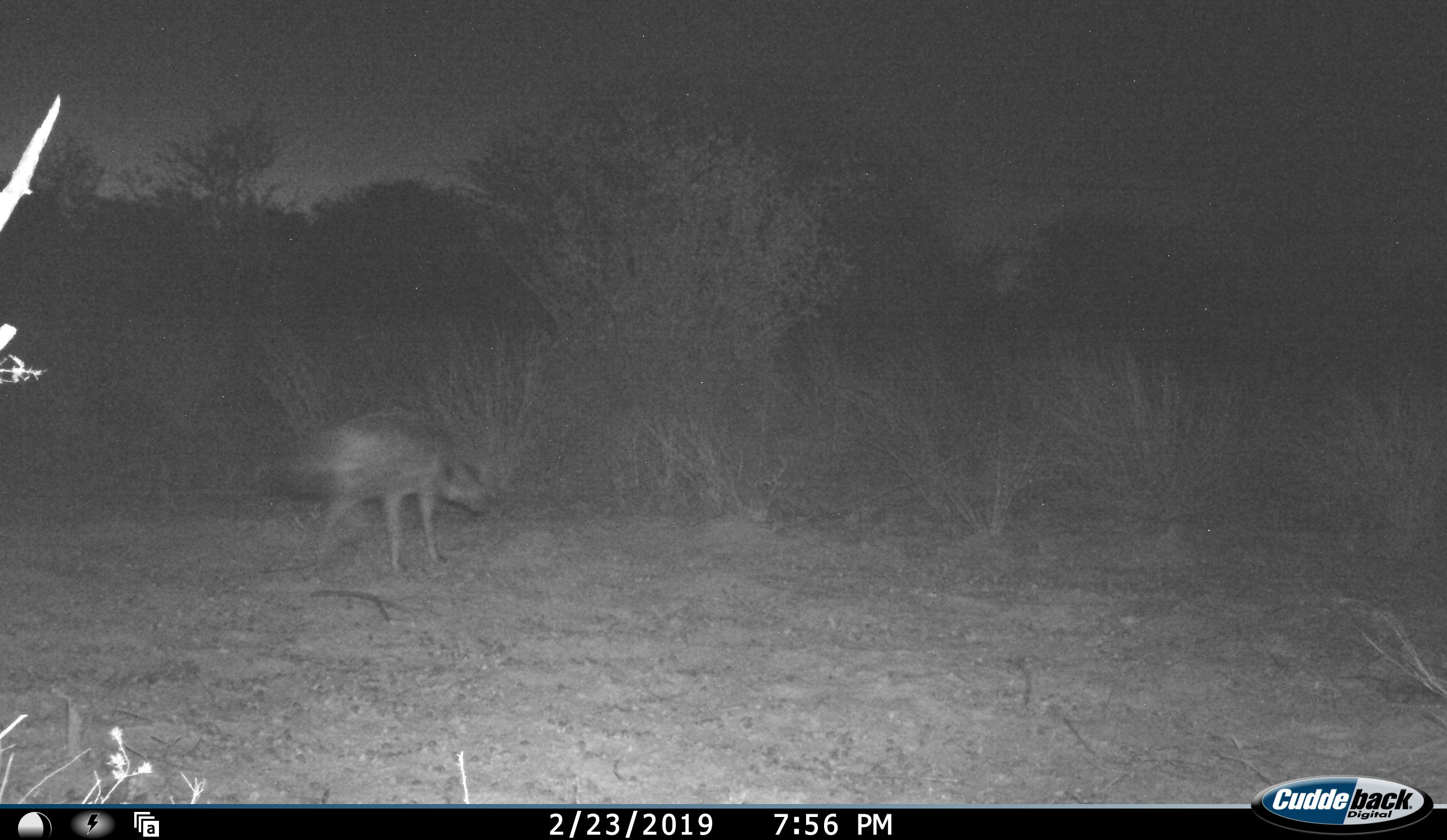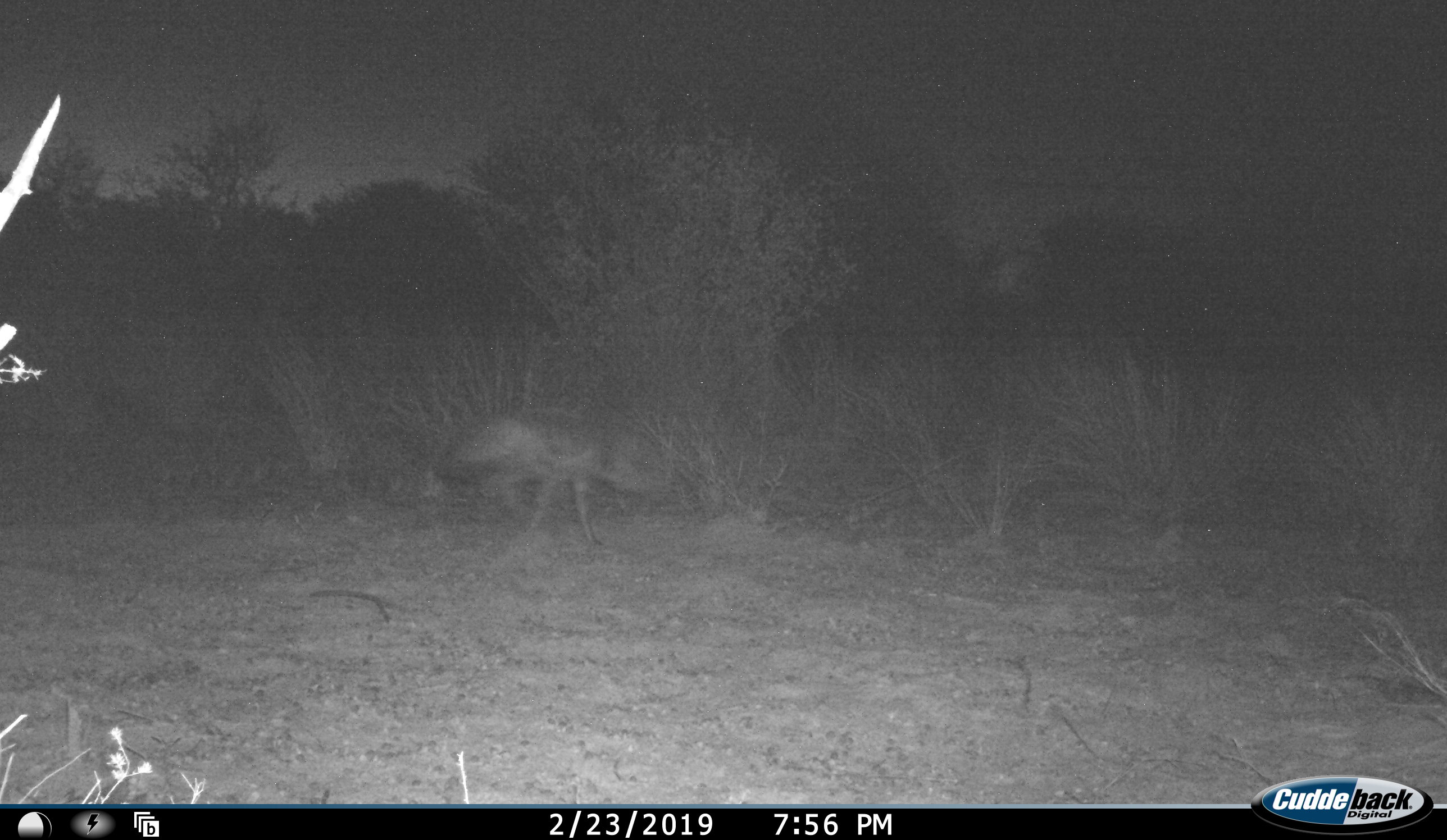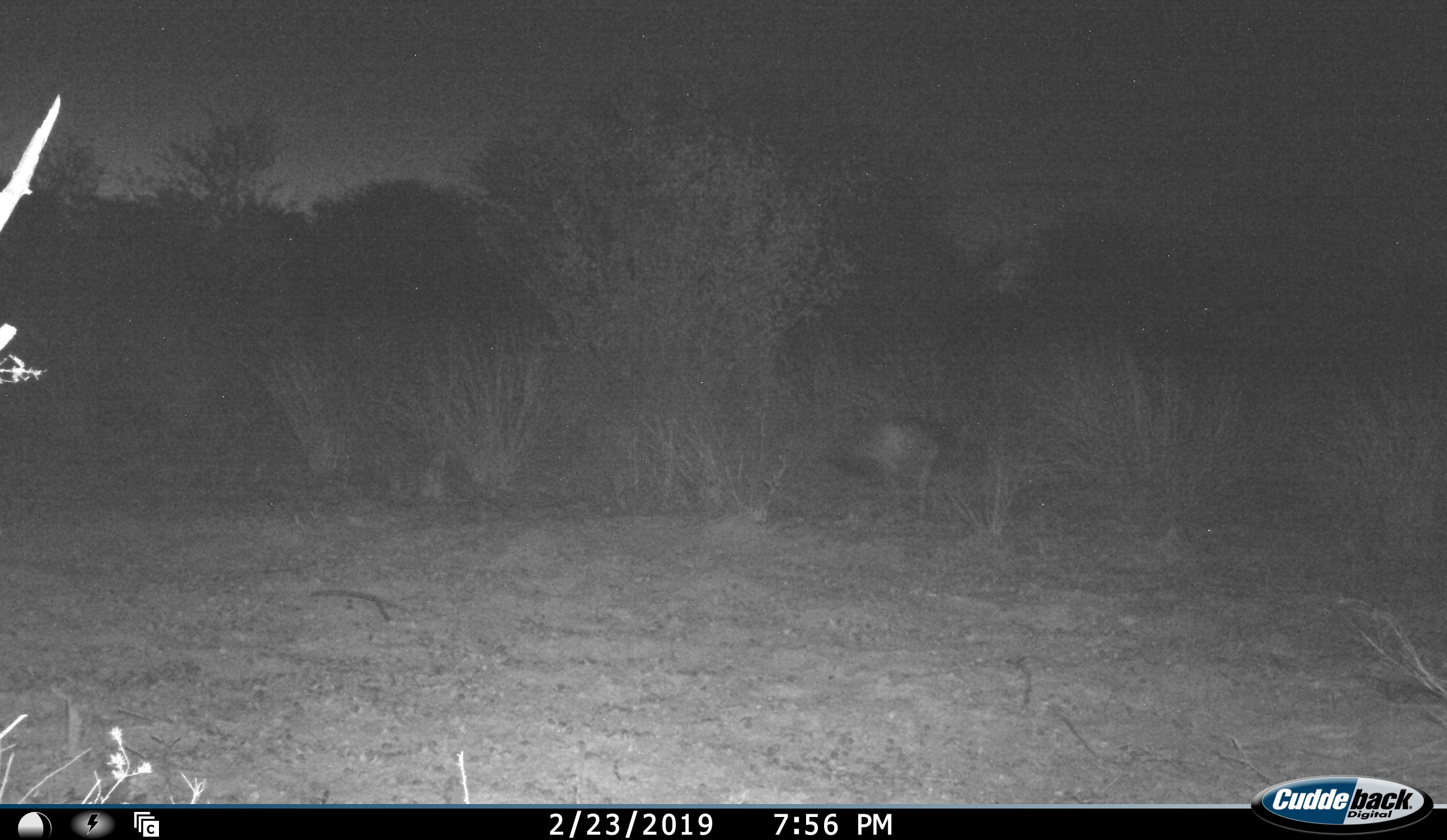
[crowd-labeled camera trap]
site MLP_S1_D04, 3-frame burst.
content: unidentified animal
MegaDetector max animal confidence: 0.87